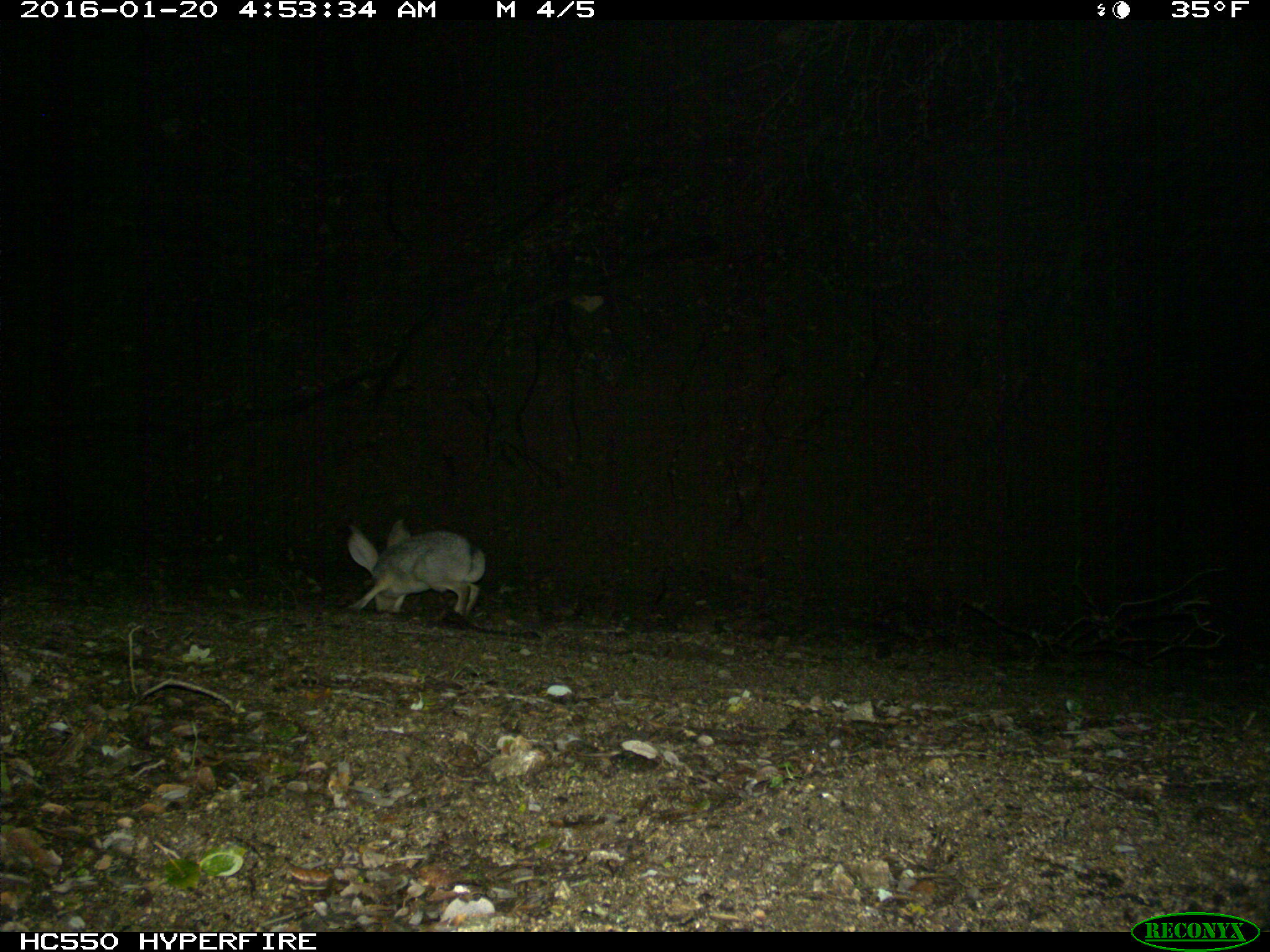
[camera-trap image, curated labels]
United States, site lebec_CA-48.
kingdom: Animalia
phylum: Chordata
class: Mammalia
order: Lagomorpha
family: Leporidae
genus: Lepus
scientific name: Lepus californicus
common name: black-tailed jackrabbit